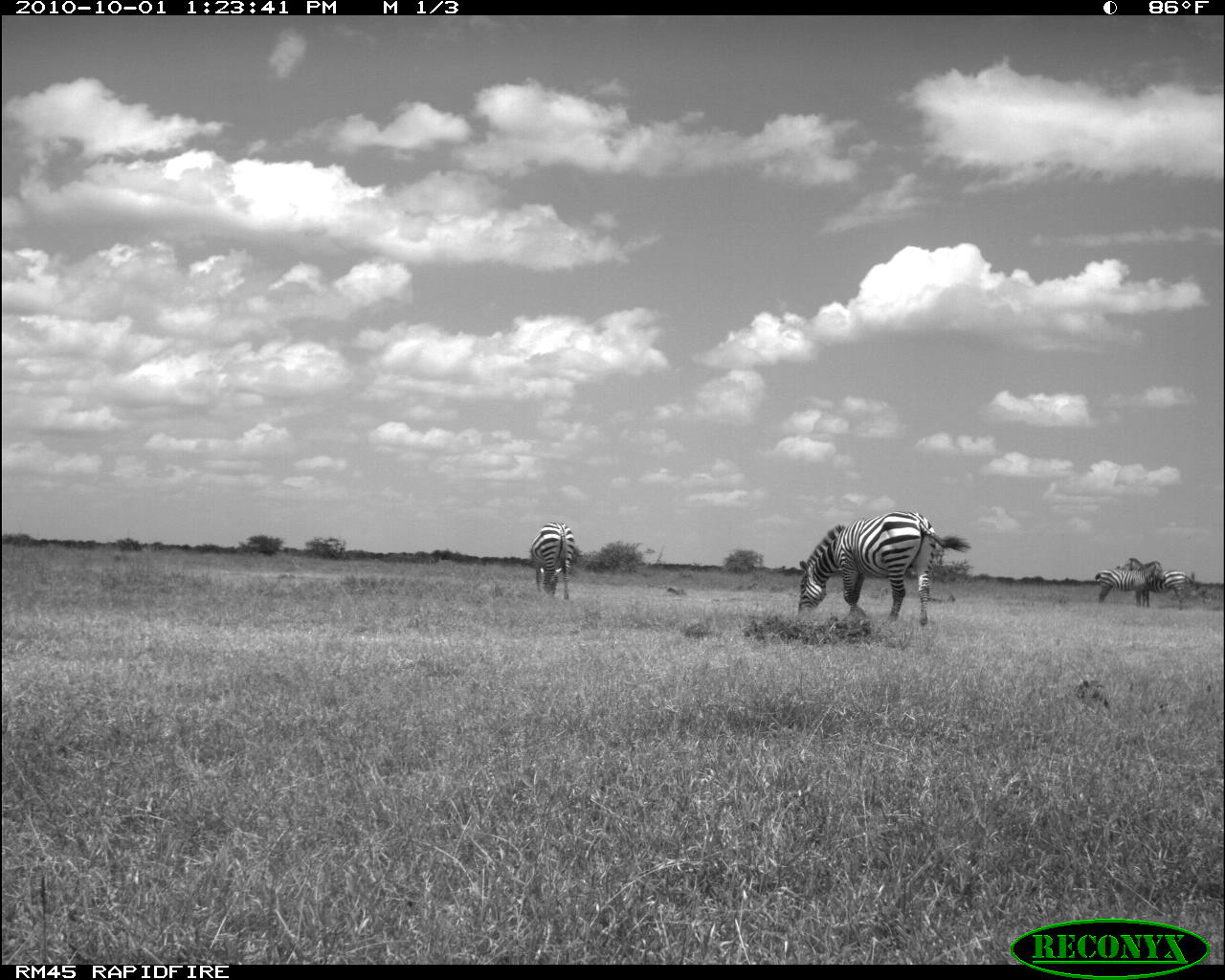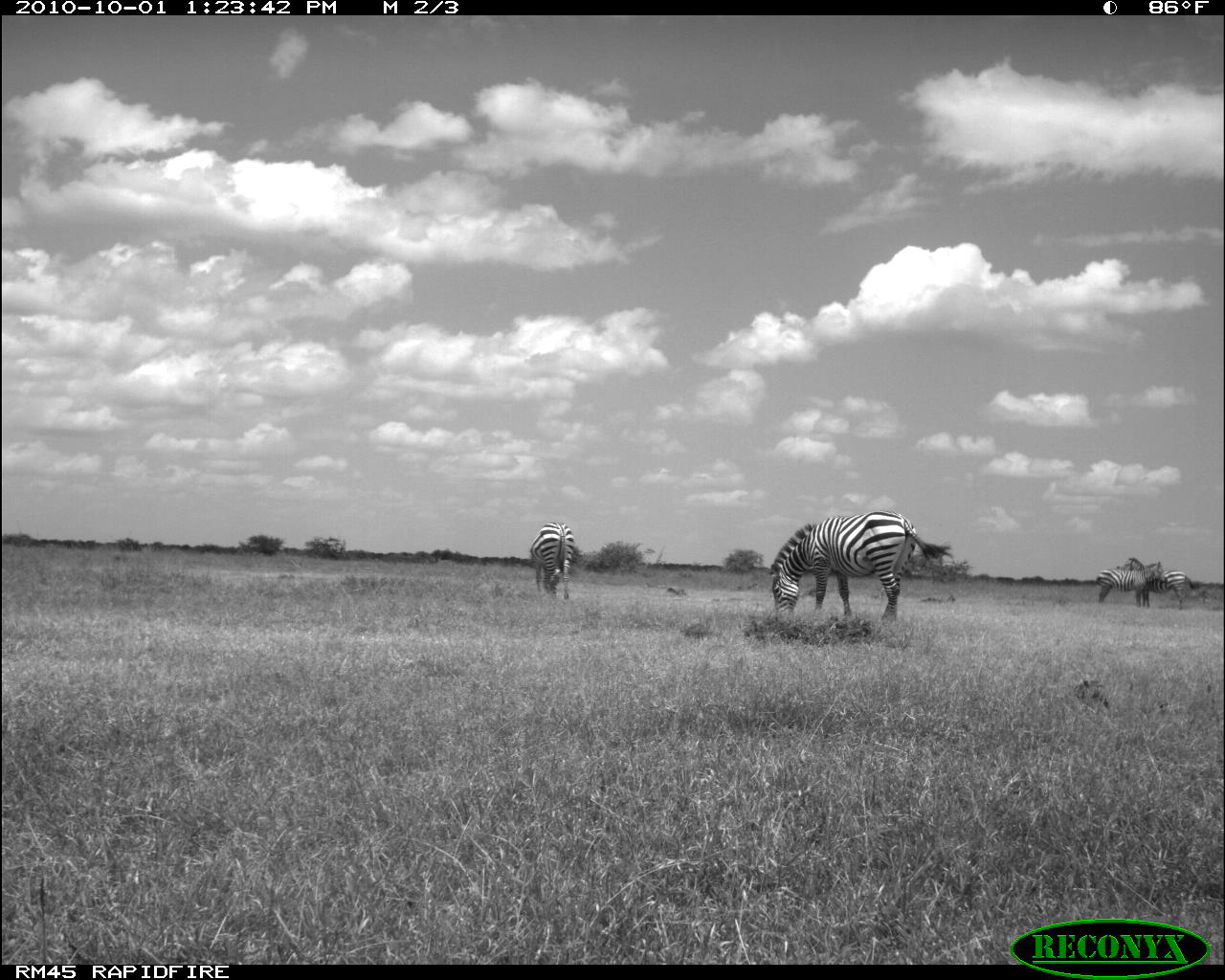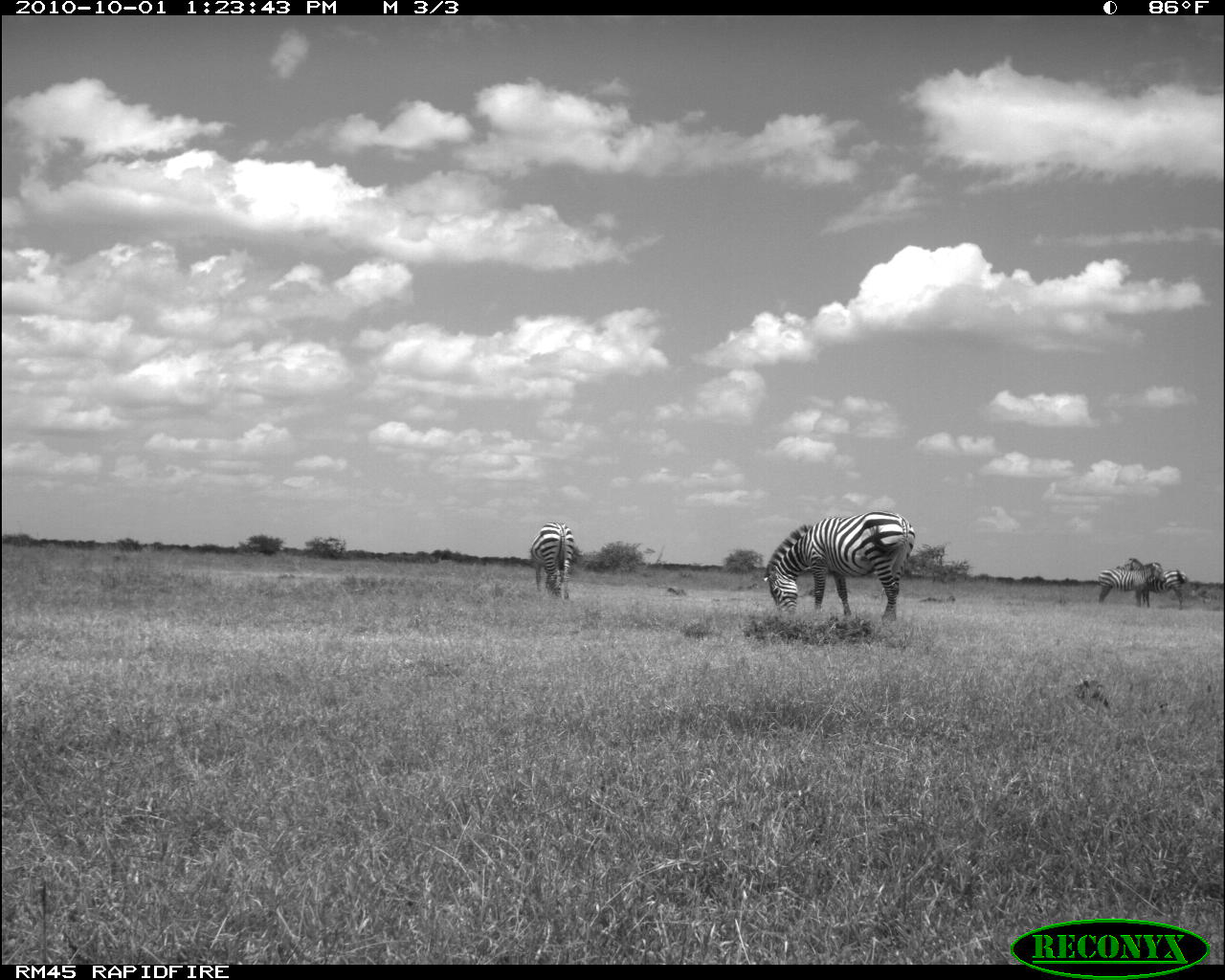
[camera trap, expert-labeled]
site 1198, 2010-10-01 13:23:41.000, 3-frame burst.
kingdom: Animalia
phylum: Chordata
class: Mammalia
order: Perissodactyla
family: Equidae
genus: Equus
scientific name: Equus quagga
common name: plains zebra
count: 4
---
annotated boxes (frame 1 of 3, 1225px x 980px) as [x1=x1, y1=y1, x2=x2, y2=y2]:
equus quagga: [x1=797, y1=510, x2=970, y2=626]; [x1=528, y1=521, x2=575, y2=599]; [x1=1125, y1=558, x2=1193, y2=610]; [x1=1094, y1=561, x2=1165, y2=607]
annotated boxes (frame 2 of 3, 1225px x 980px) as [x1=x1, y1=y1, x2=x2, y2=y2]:
equus quagga: [x1=769, y1=509, x2=951, y2=624]; [x1=528, y1=521, x2=575, y2=599]; [x1=1128, y1=557, x2=1194, y2=609]; [x1=1094, y1=561, x2=1166, y2=607]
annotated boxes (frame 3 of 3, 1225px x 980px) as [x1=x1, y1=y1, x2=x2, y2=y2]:
equus quagga: [x1=765, y1=509, x2=915, y2=624]; [x1=529, y1=521, x2=575, y2=599]; [x1=1094, y1=561, x2=1166, y2=607]; [x1=1128, y1=557, x2=1186, y2=609]